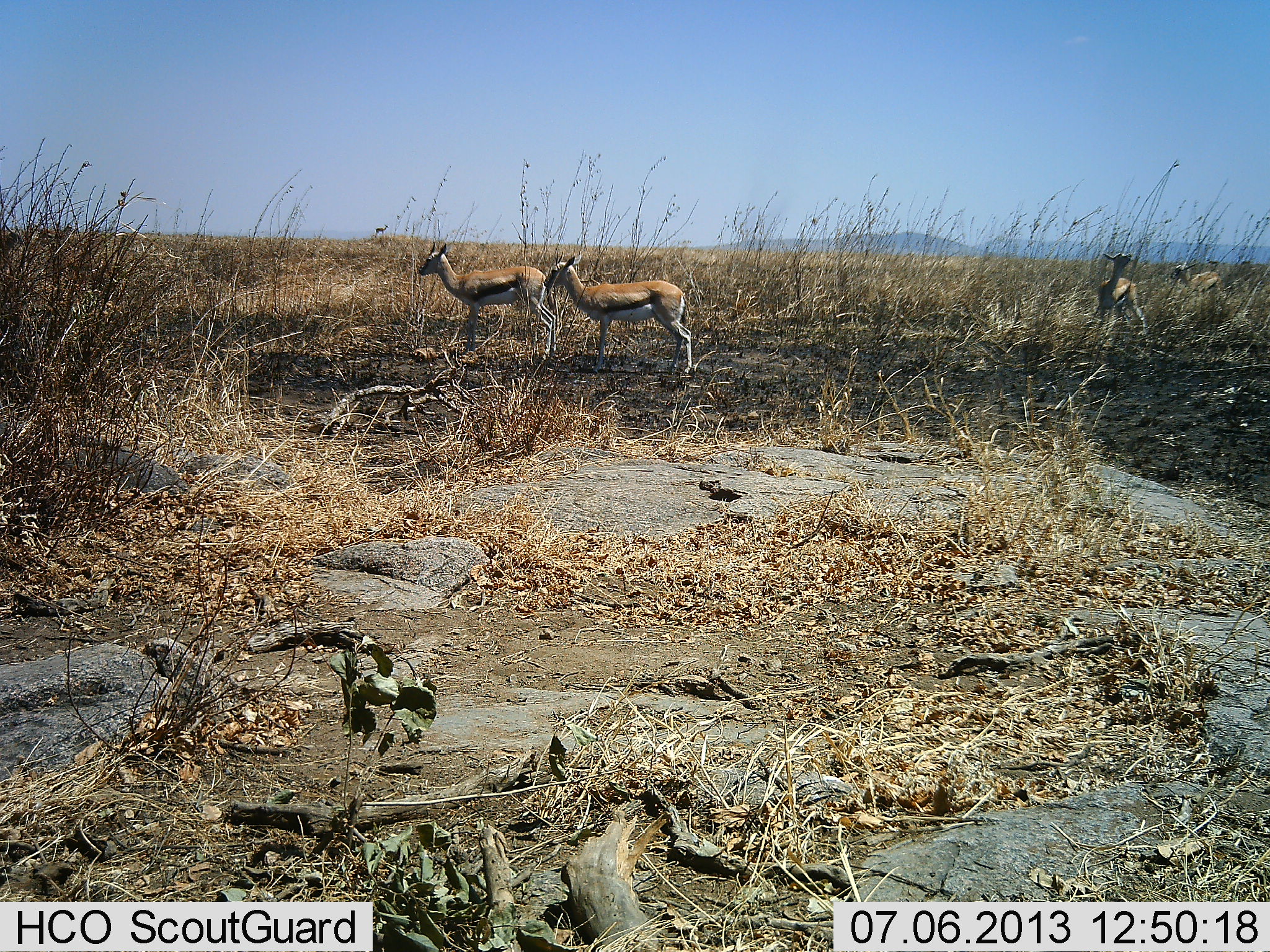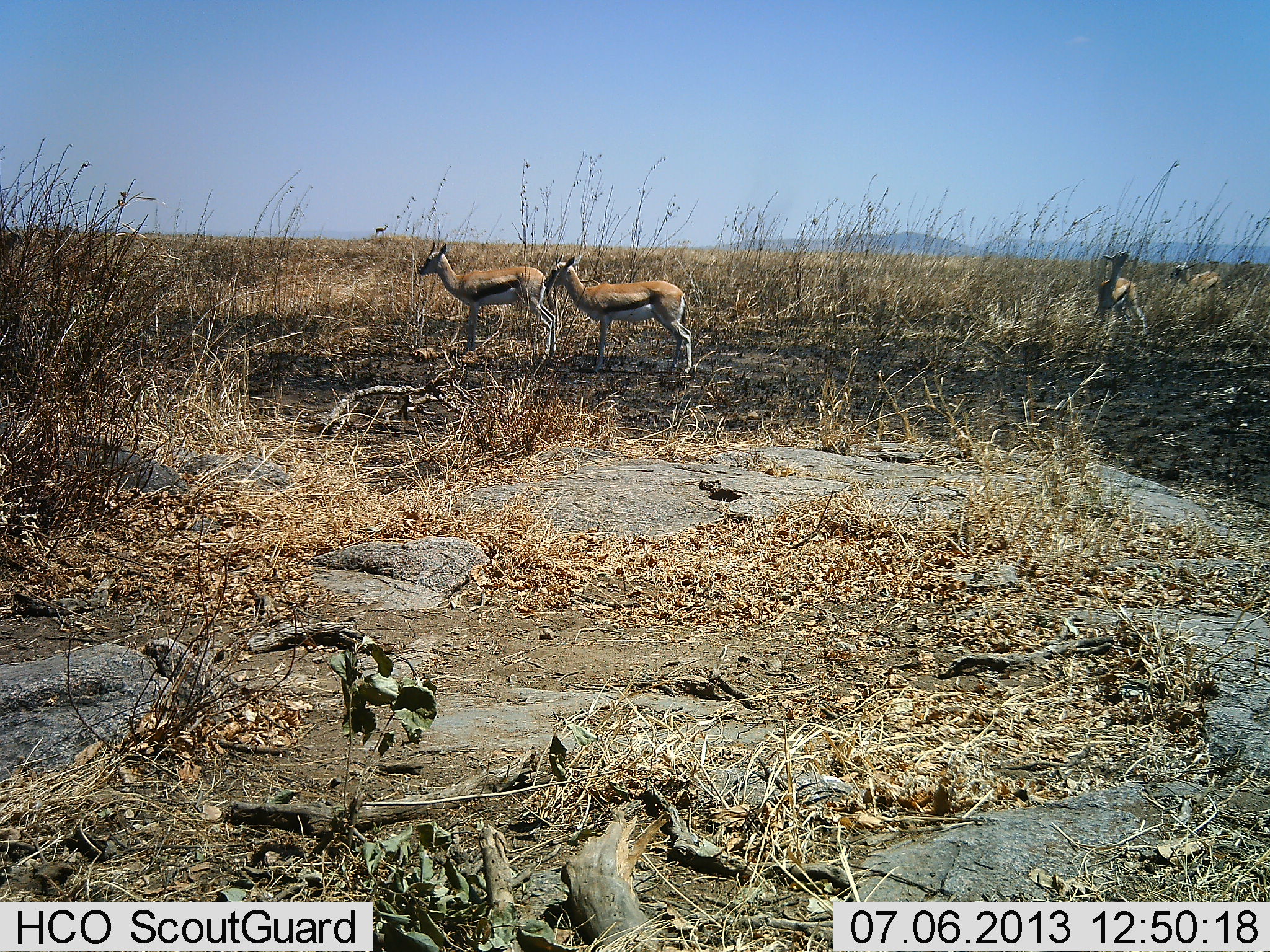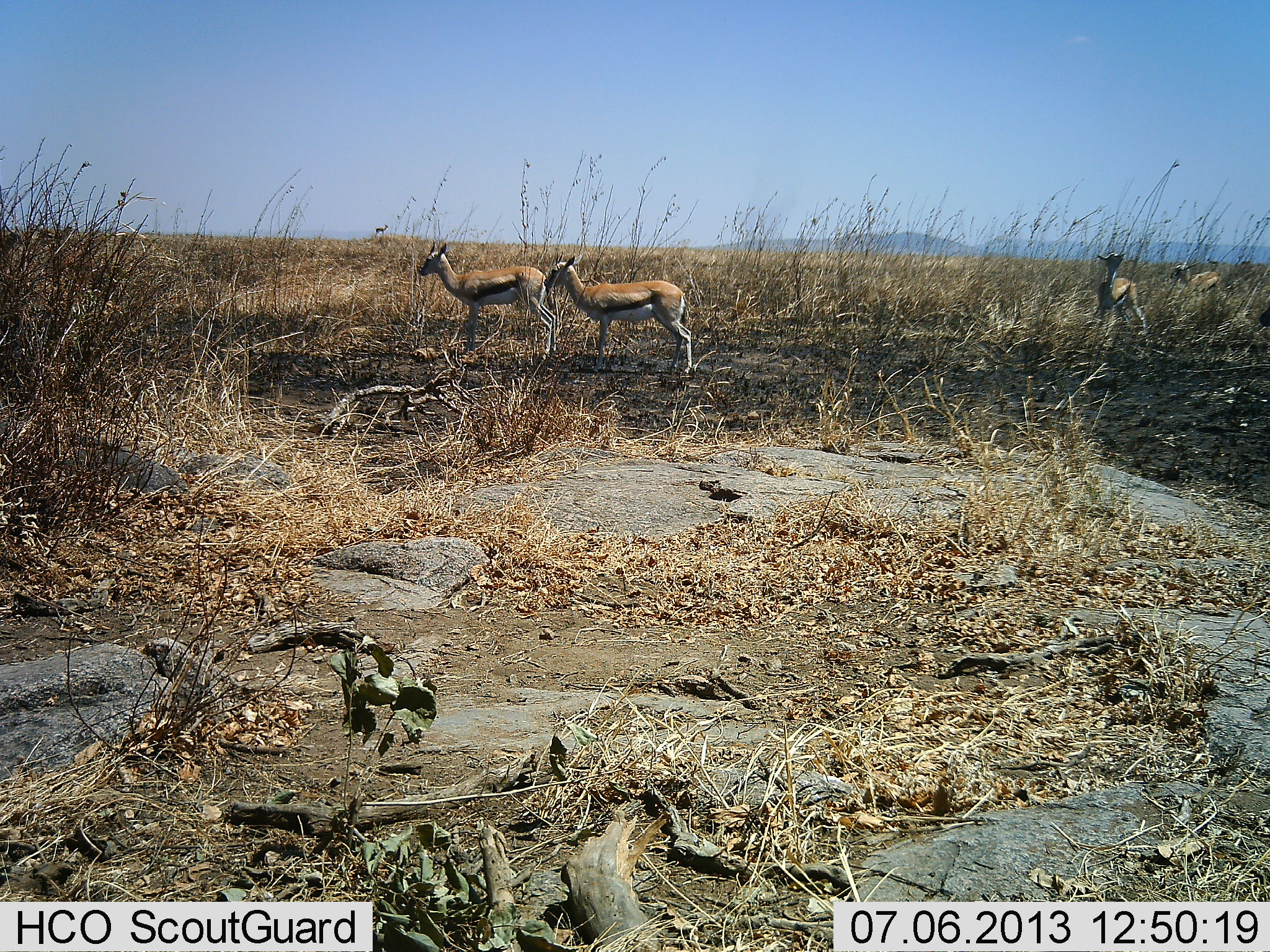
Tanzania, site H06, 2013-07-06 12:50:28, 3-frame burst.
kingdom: Animalia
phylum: Chordata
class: Mammalia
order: Artiodactyla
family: Bovidae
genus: Eudorcas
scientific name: Eudorcas thomsonii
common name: thomson's gazelle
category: gazellethomsons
Gazellethomsons (thomson's gazelle) (Eudorcas thomsonii), count 4. Behavior (volunteer vote fractions): standing 95%, resting 8%, moving 5%, interacting 3%. Young present (vote fraction): 0%. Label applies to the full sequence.